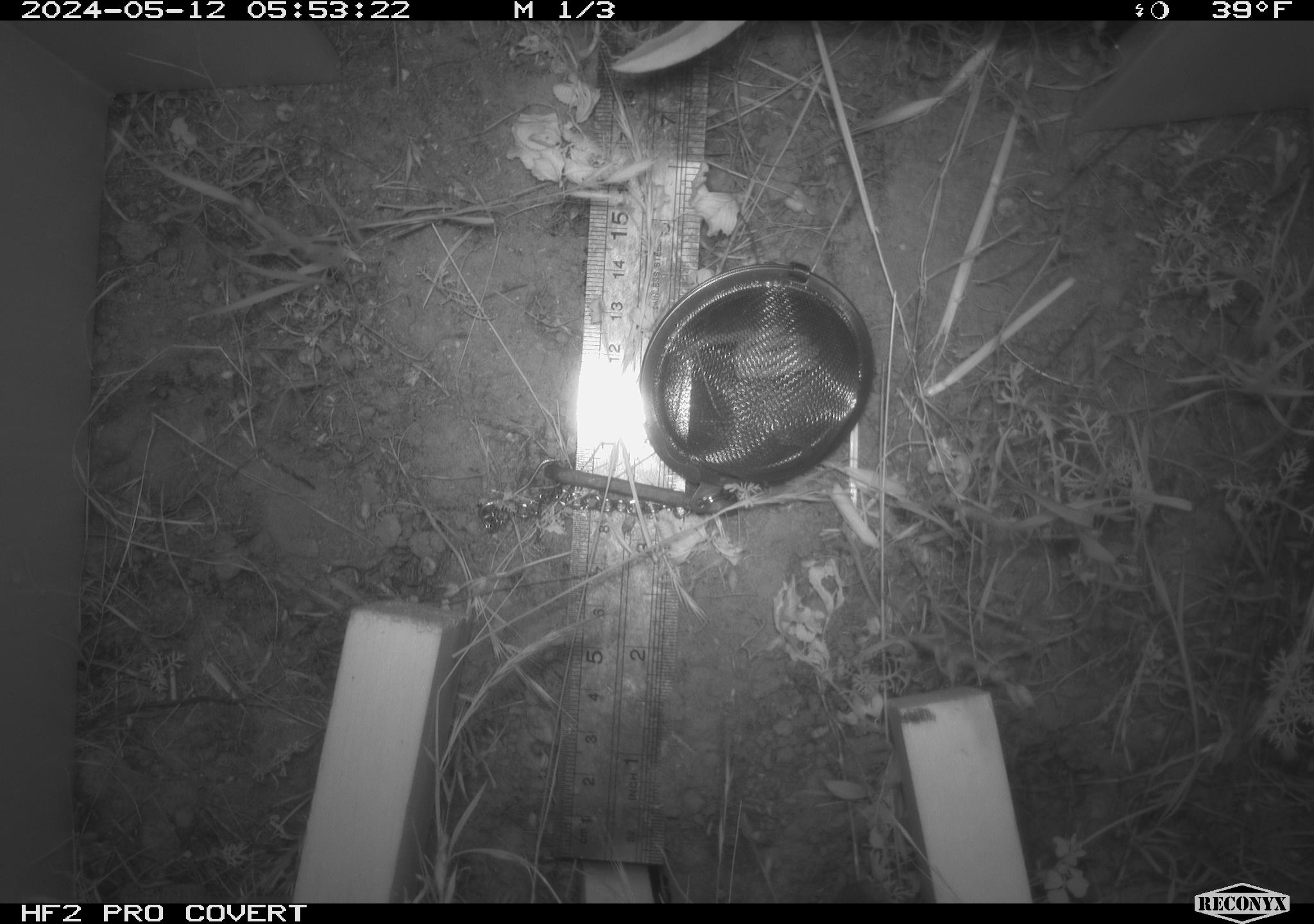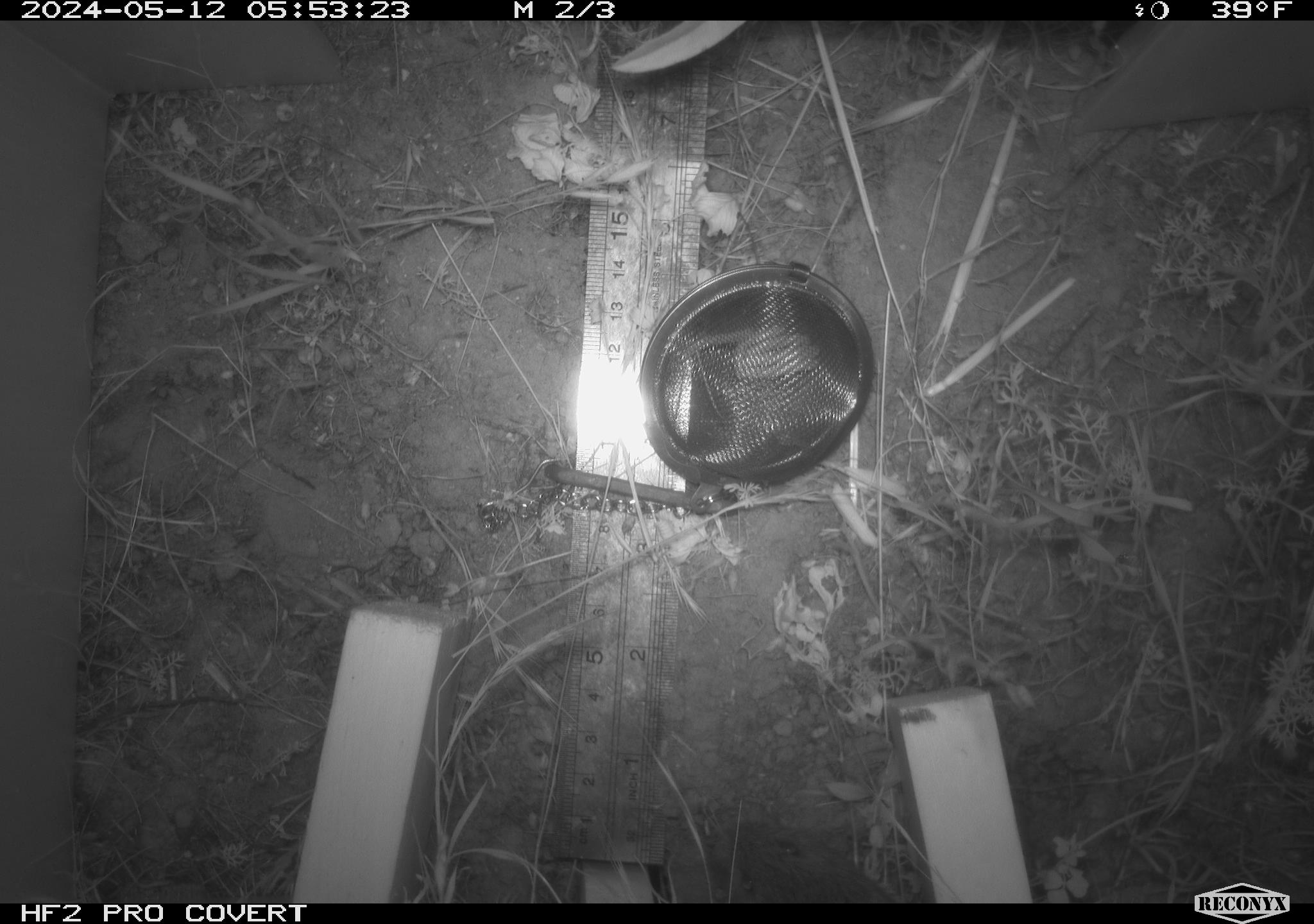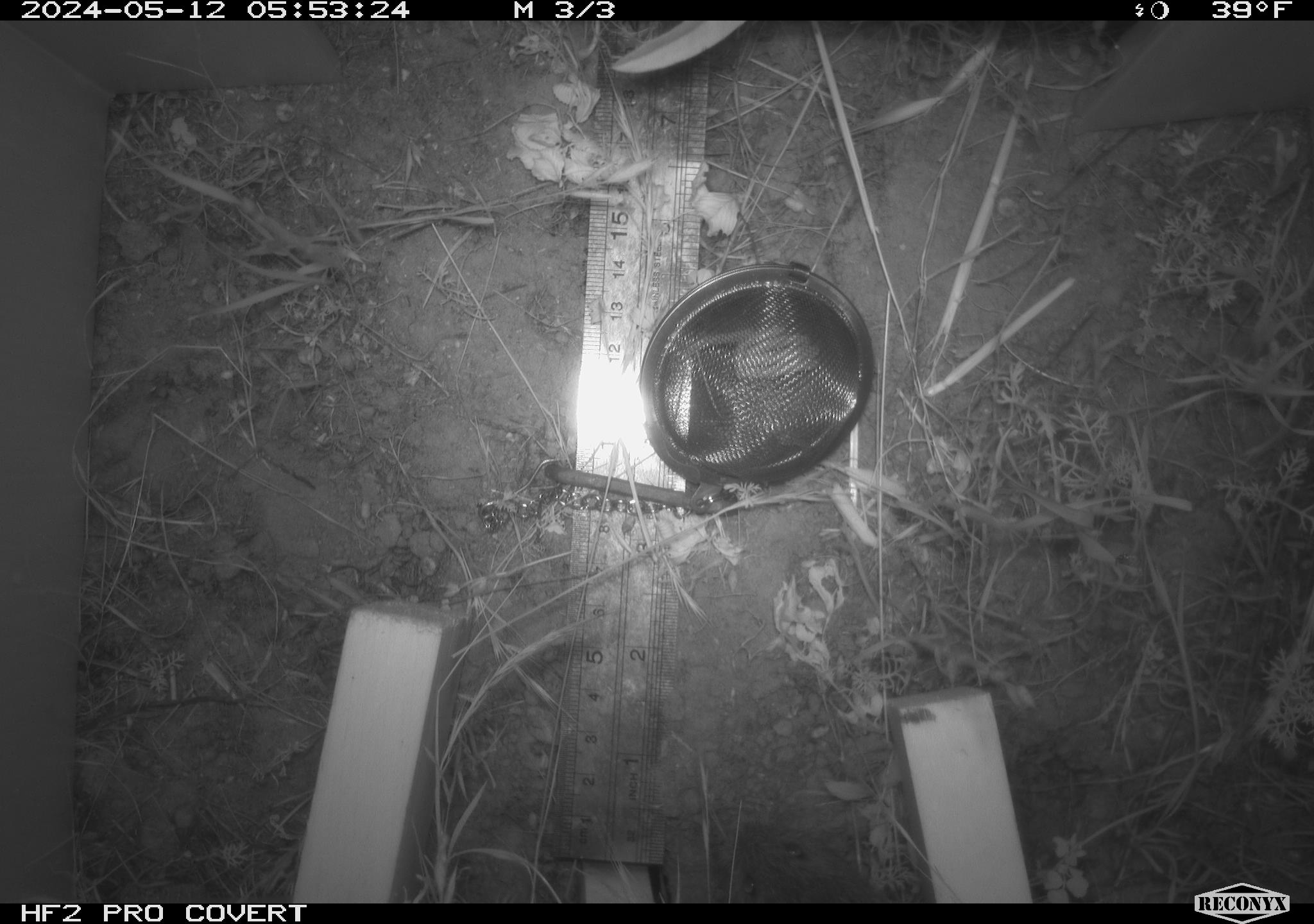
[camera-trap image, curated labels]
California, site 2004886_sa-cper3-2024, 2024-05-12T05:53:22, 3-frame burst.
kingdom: Animalia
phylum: Chordata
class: Mammalia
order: Rodentia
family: Cricetidae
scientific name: Arvicolinae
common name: voles, lemmings, and muskrats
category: arvicolinae subfamily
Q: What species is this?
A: Arvicolinae subfamily (voles, lemmings, and muskrats) (Arvicolinae).